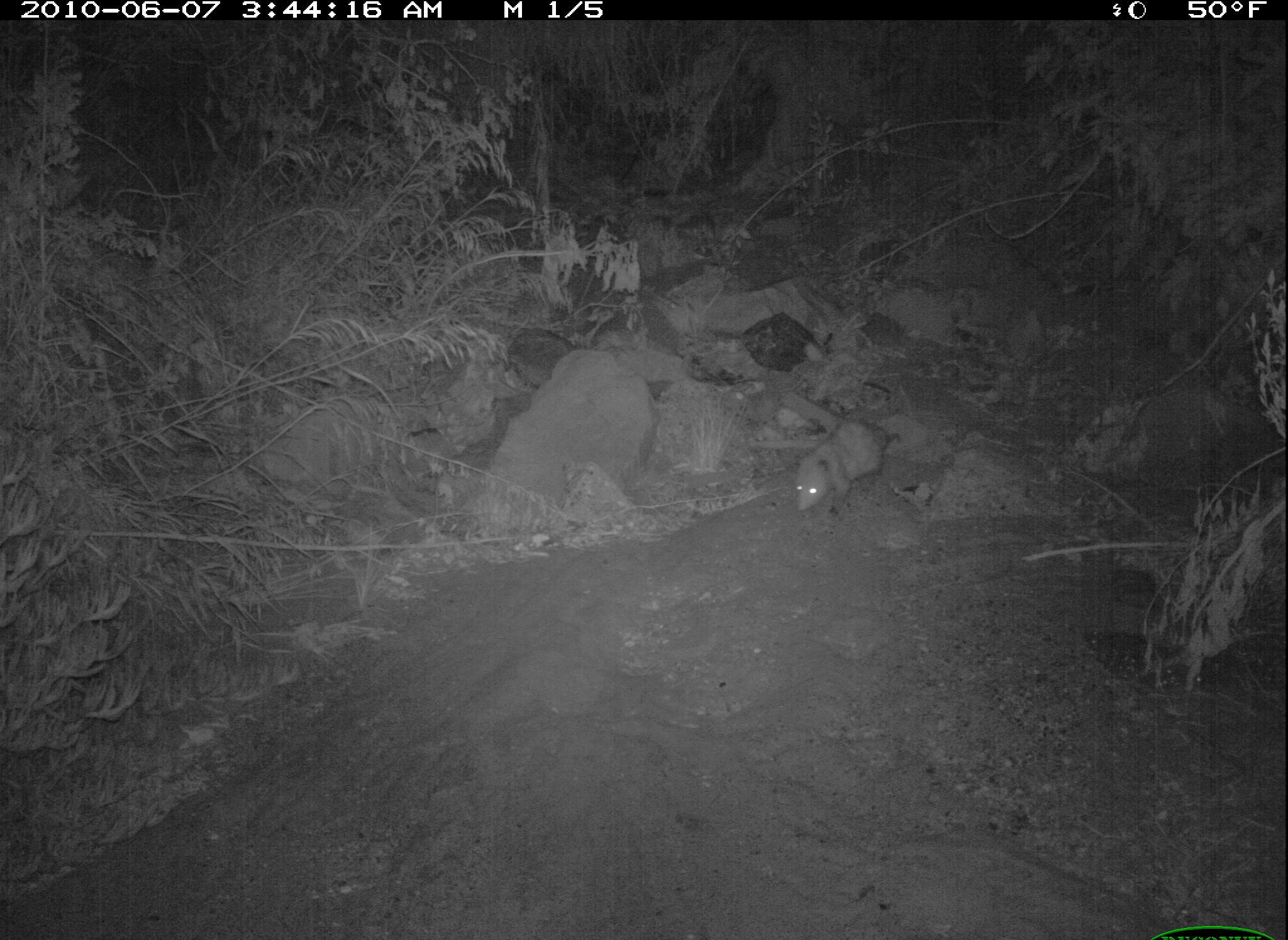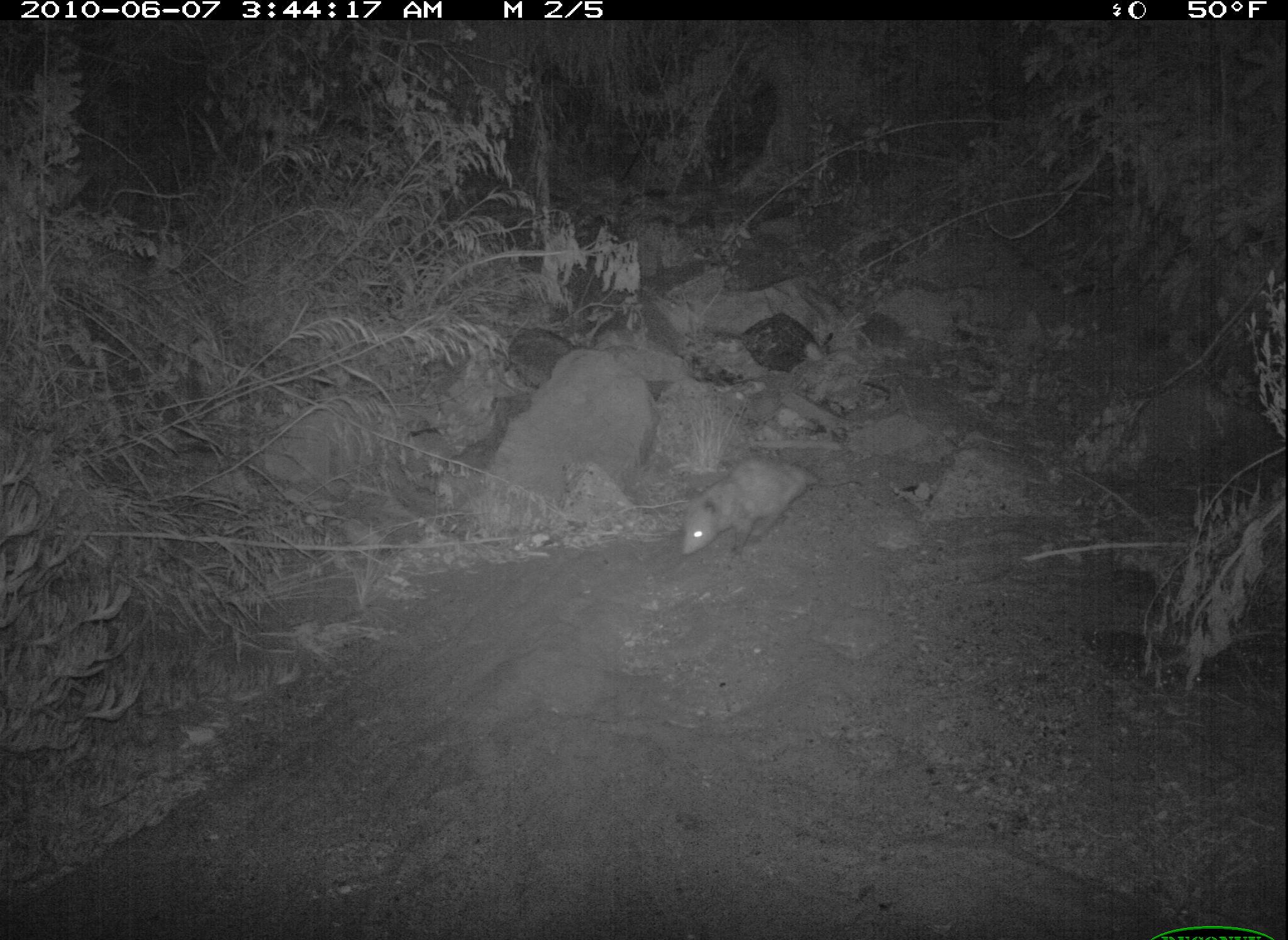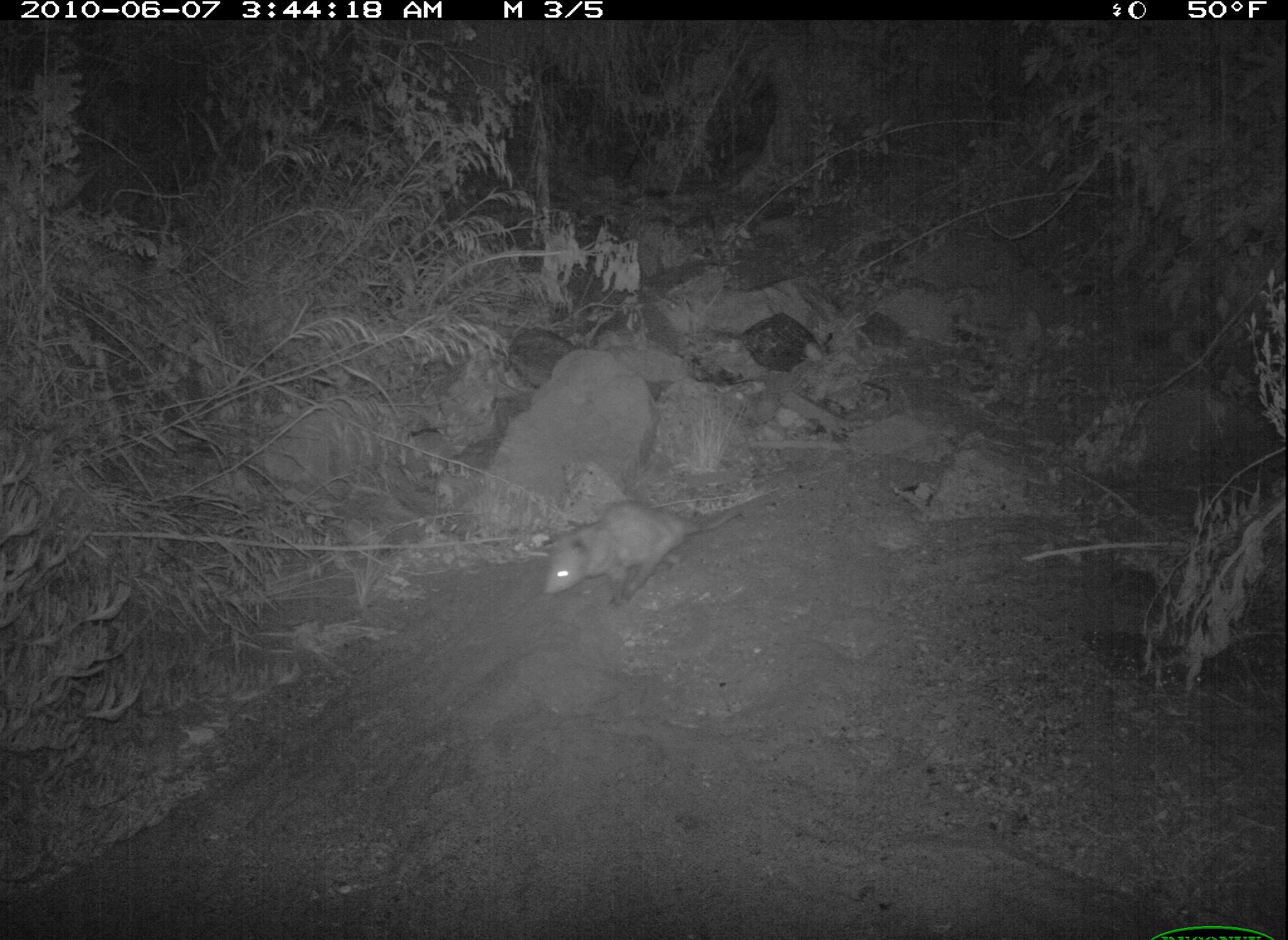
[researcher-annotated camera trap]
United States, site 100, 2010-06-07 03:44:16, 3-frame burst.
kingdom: Animalia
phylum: Chordata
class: Mammalia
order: Didelphimorphia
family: Didelphidae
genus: Didelphis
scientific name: Didelphis virginiana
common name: virginia opossum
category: opossum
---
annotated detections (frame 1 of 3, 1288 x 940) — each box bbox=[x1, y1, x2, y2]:
opossum: bbox=[787, 405, 940, 534]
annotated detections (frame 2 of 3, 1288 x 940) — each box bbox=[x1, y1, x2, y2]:
opossum: bbox=[650, 448, 840, 583]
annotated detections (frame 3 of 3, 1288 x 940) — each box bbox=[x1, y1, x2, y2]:
opossum: bbox=[526, 465, 753, 620]